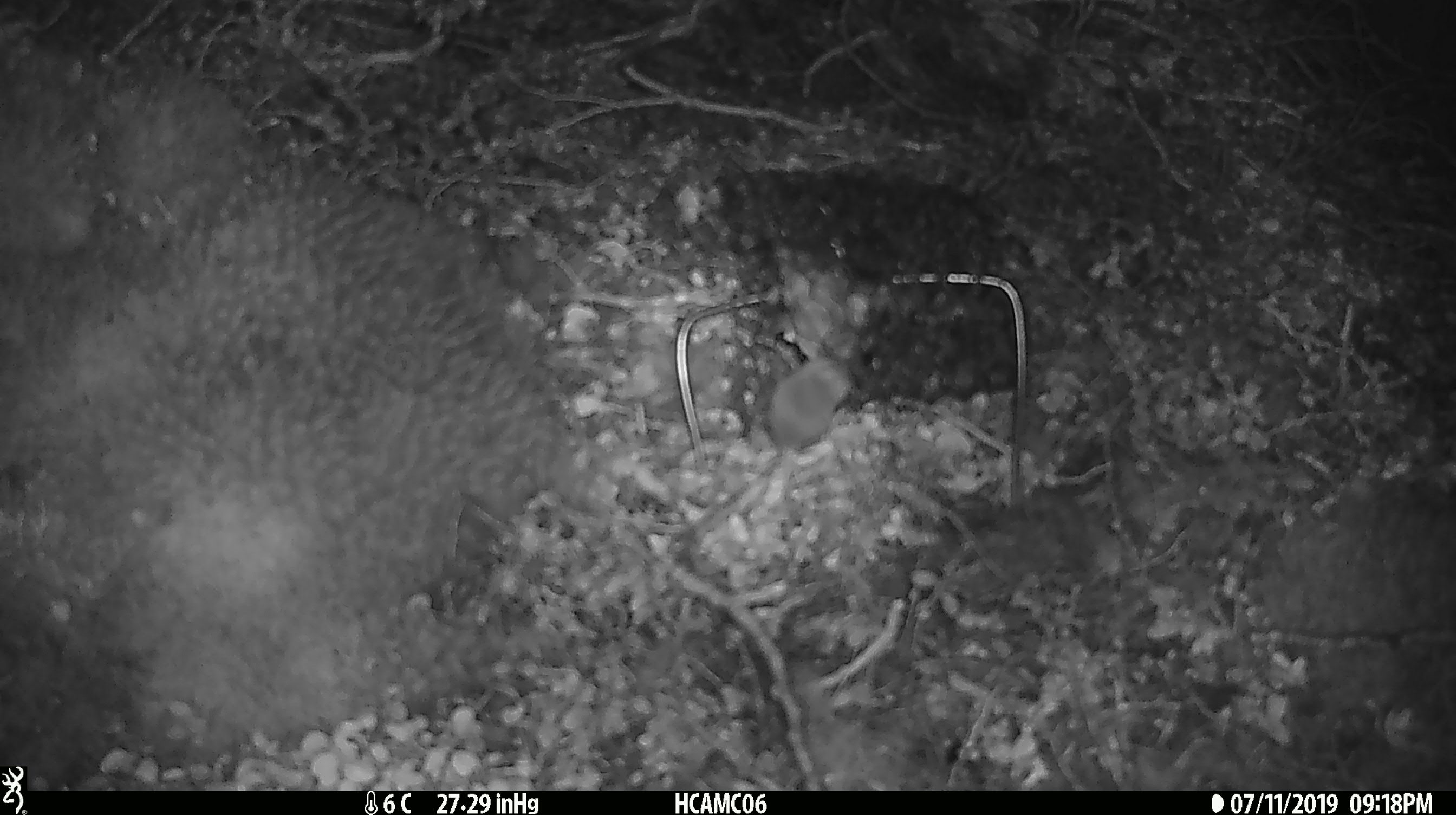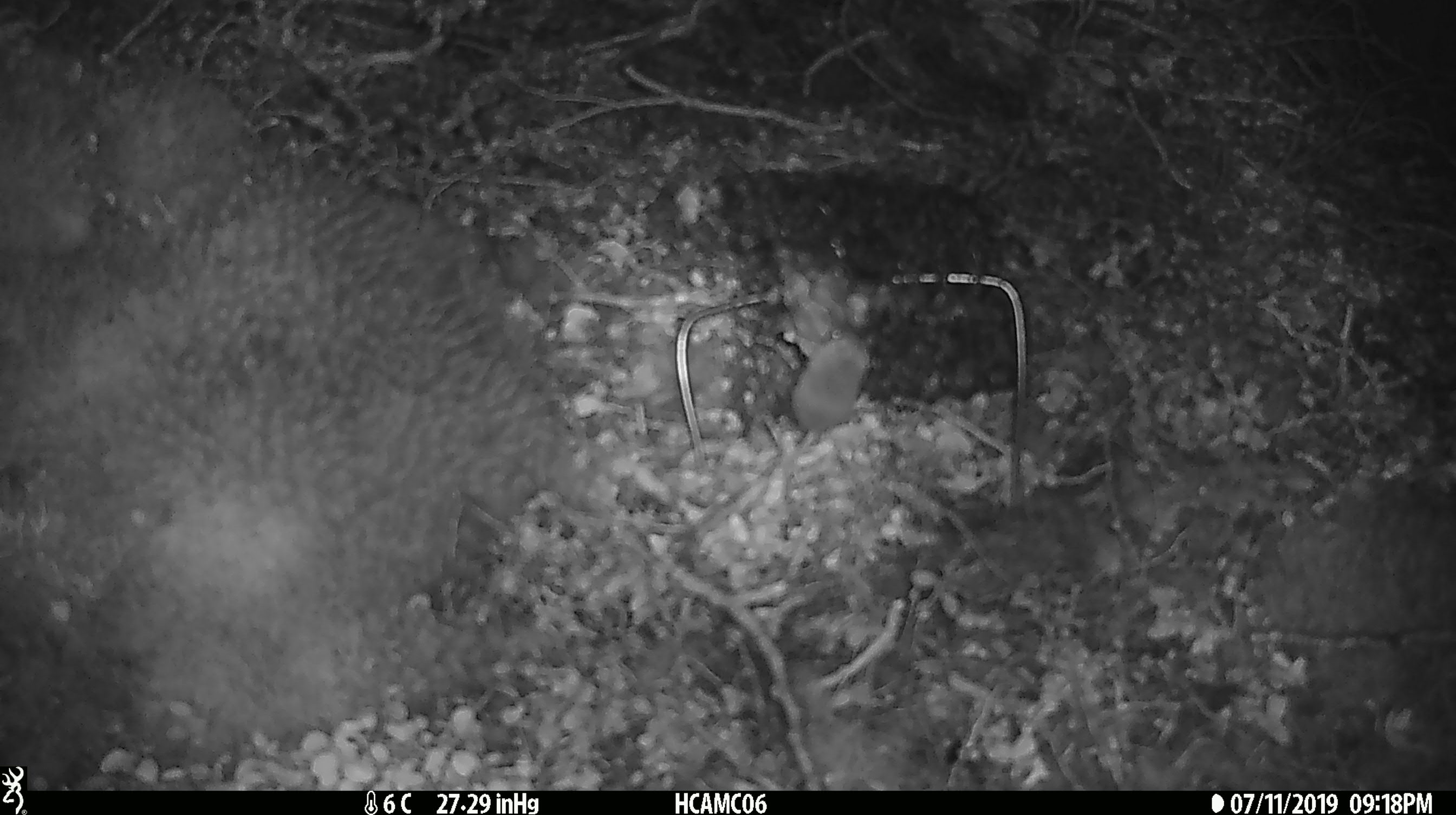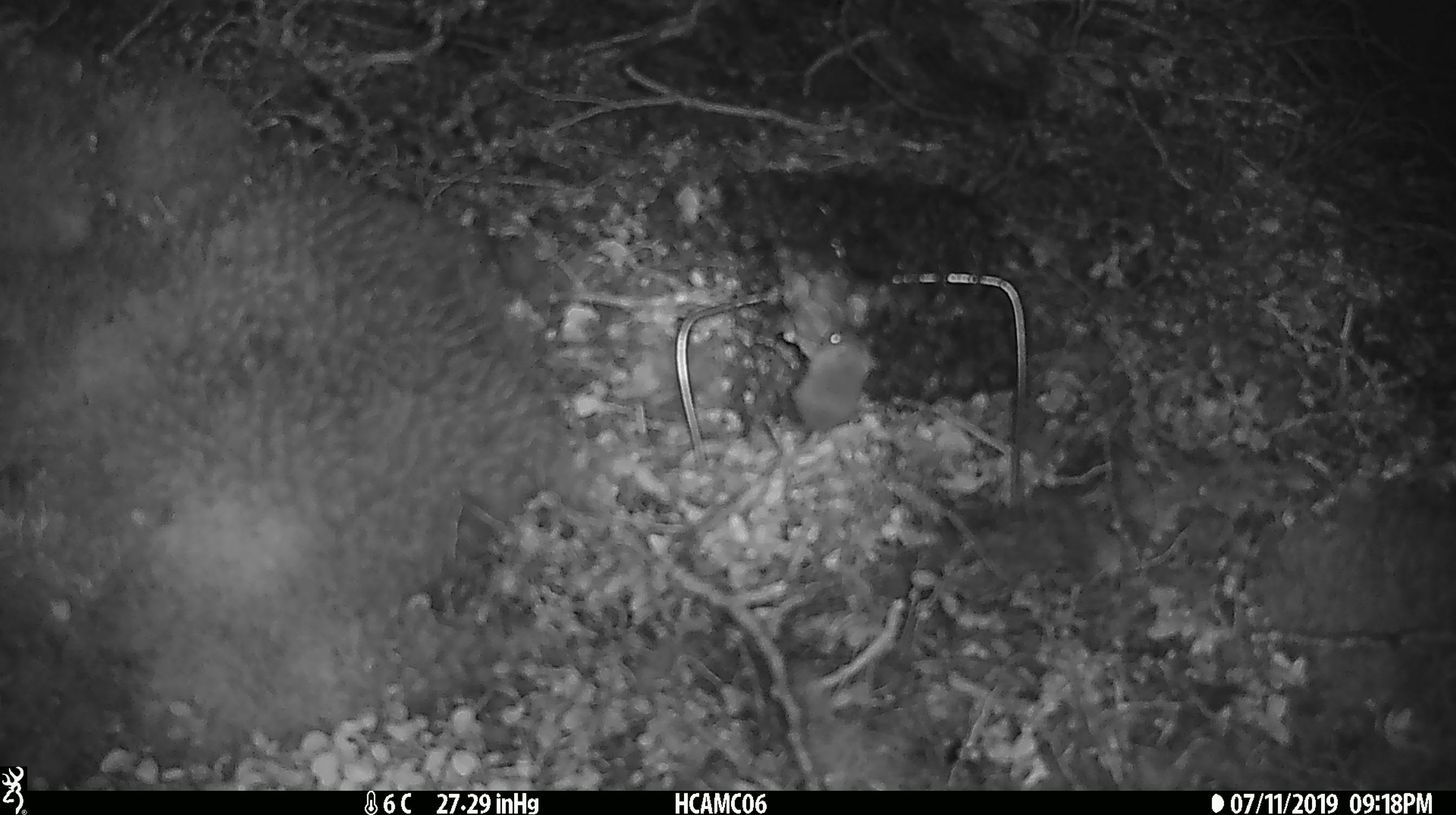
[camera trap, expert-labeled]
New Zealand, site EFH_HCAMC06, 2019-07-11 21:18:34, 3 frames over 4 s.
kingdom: Animalia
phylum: Chordata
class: Mammalia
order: Rodentia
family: Muridae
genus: Mus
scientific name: Mus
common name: mouse